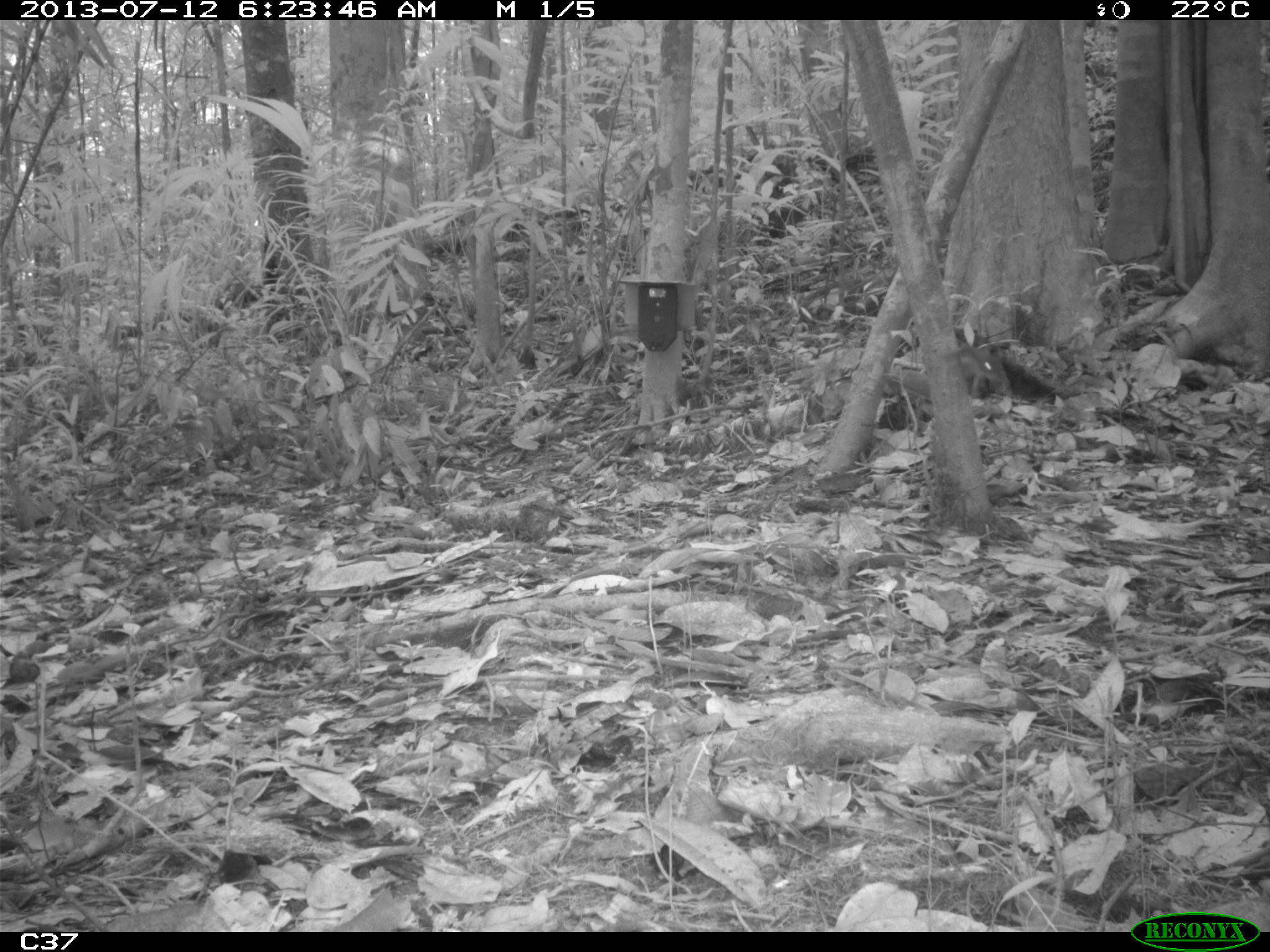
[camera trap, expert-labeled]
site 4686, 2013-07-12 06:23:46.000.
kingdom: Animalia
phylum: Chordata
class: Mammalia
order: Rodentia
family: Dasyproctidae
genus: Dasyprocta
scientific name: Dasyprocta leporina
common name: red-rumped agouti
Dasyprocta leporina (red-rumped agouti), count 1.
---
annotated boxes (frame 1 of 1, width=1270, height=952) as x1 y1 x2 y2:
dasyprocta leporina: 955 345 1003 396